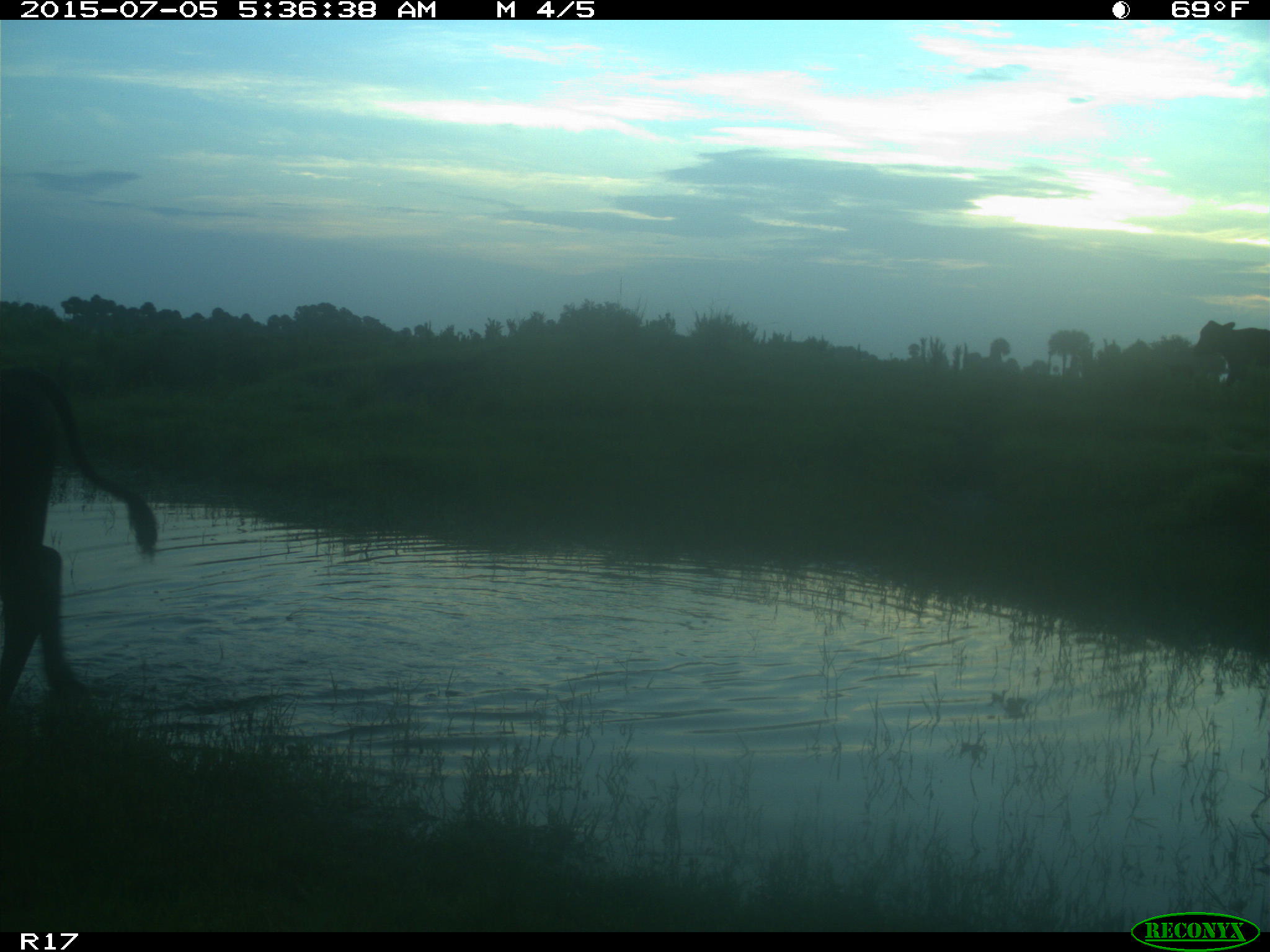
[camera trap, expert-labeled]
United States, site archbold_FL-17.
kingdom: Animalia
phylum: Chordata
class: Mammalia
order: Artiodactyla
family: Bovidae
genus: Bos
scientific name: Bos taurus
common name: domestic cow